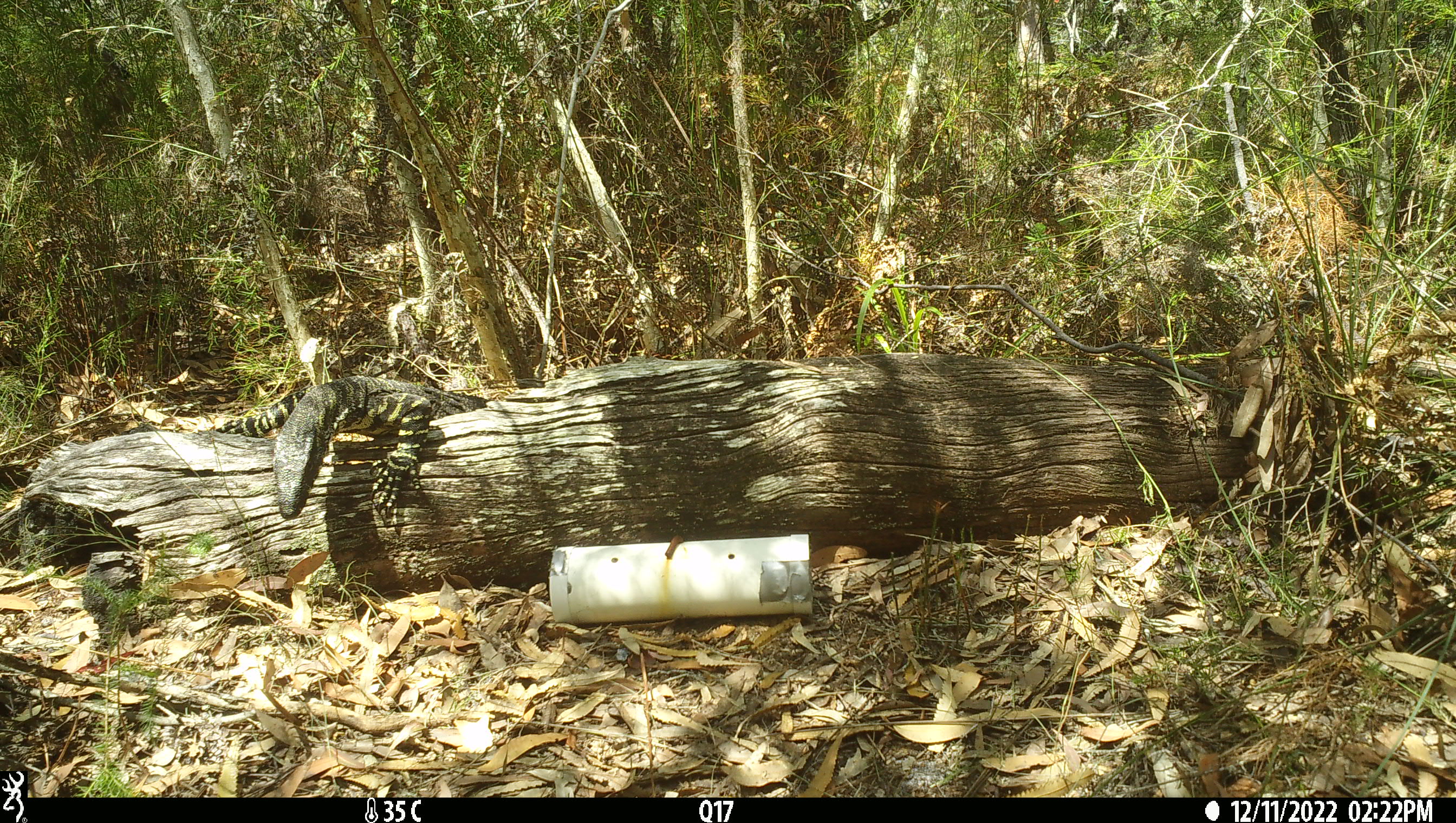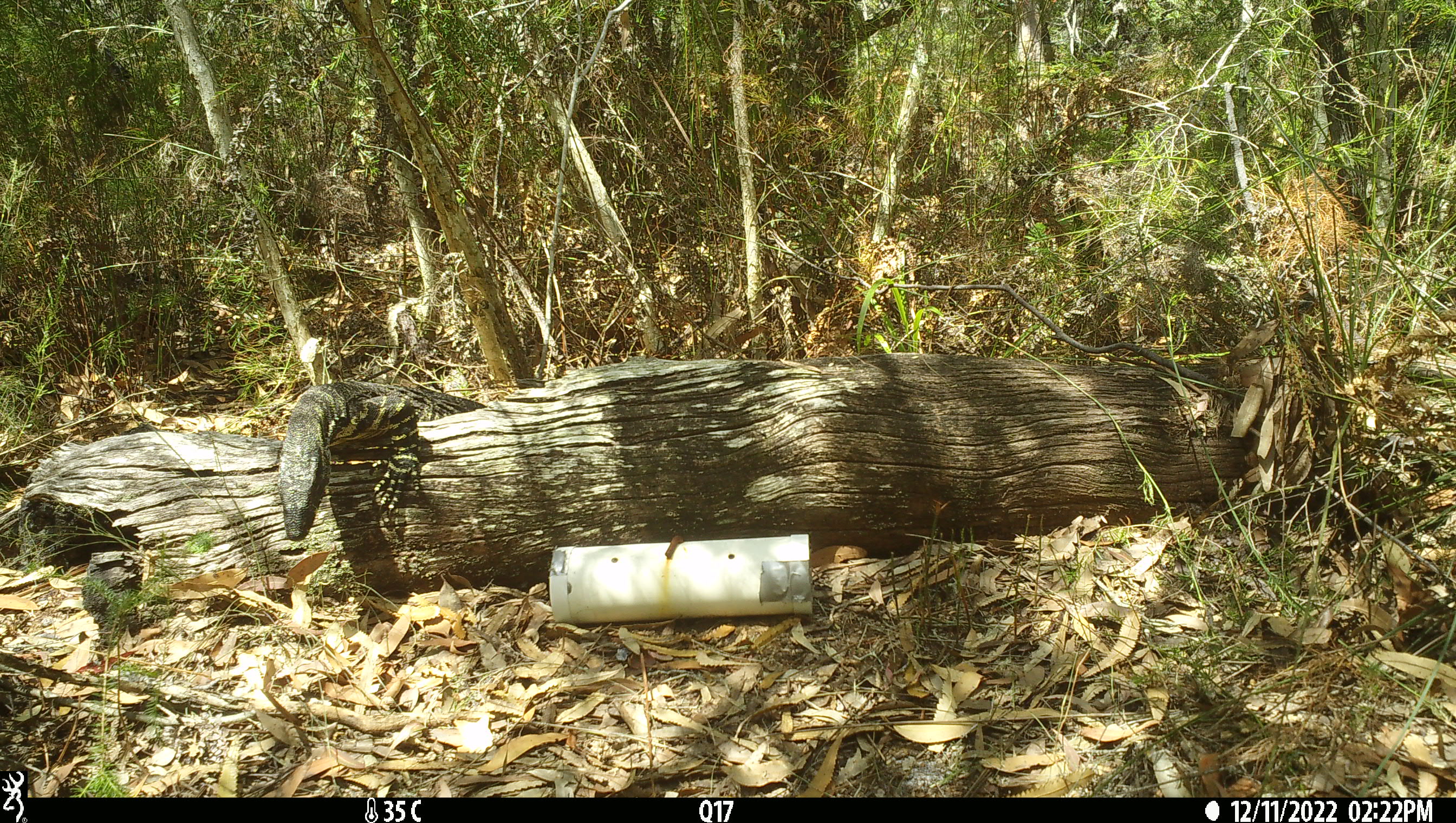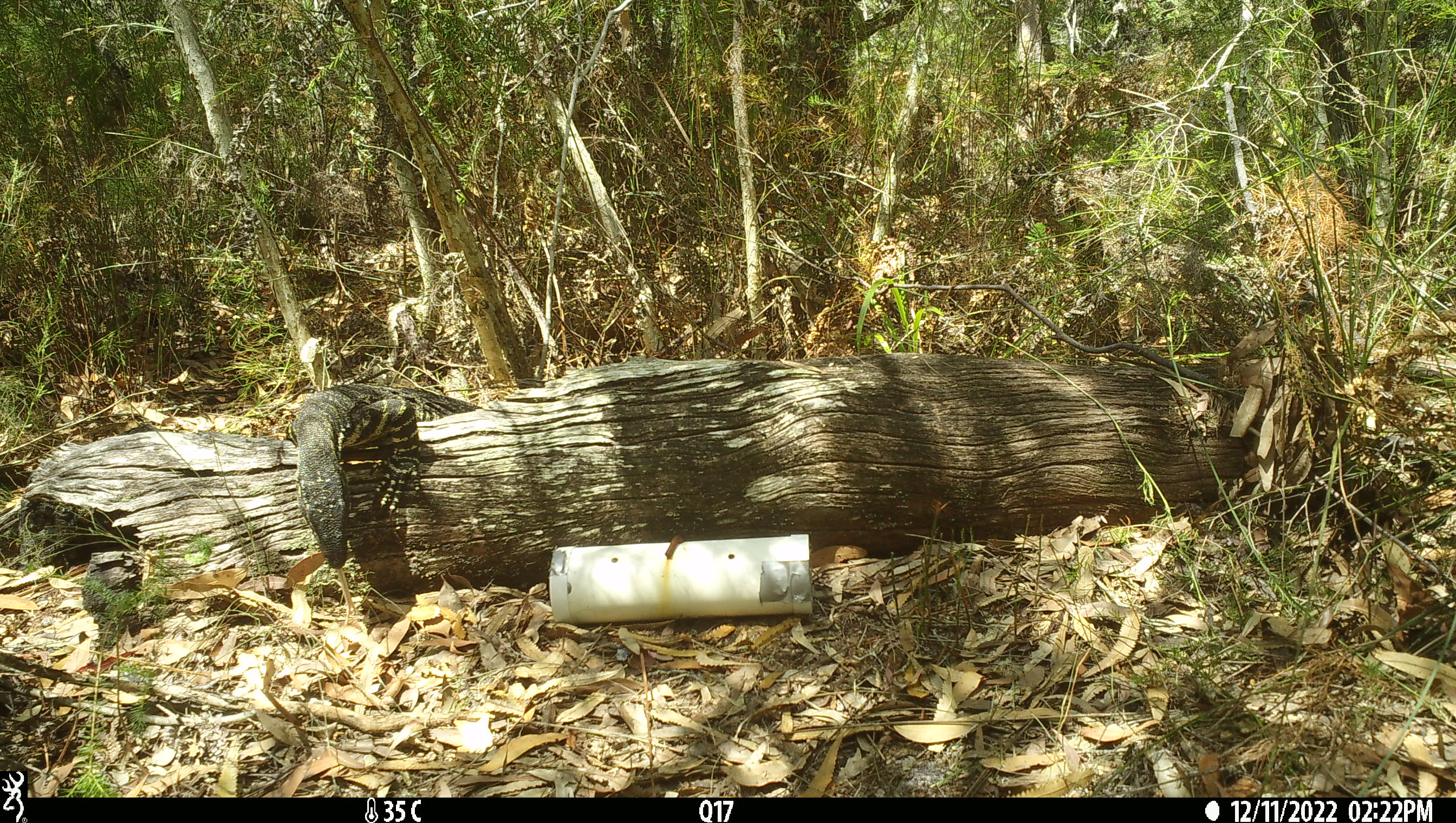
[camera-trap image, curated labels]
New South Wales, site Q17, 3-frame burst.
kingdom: Animalia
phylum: Chordata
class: Reptilia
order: Squamata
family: Varanidae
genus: Varanus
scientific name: Varanus varius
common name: lace monitor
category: goanna